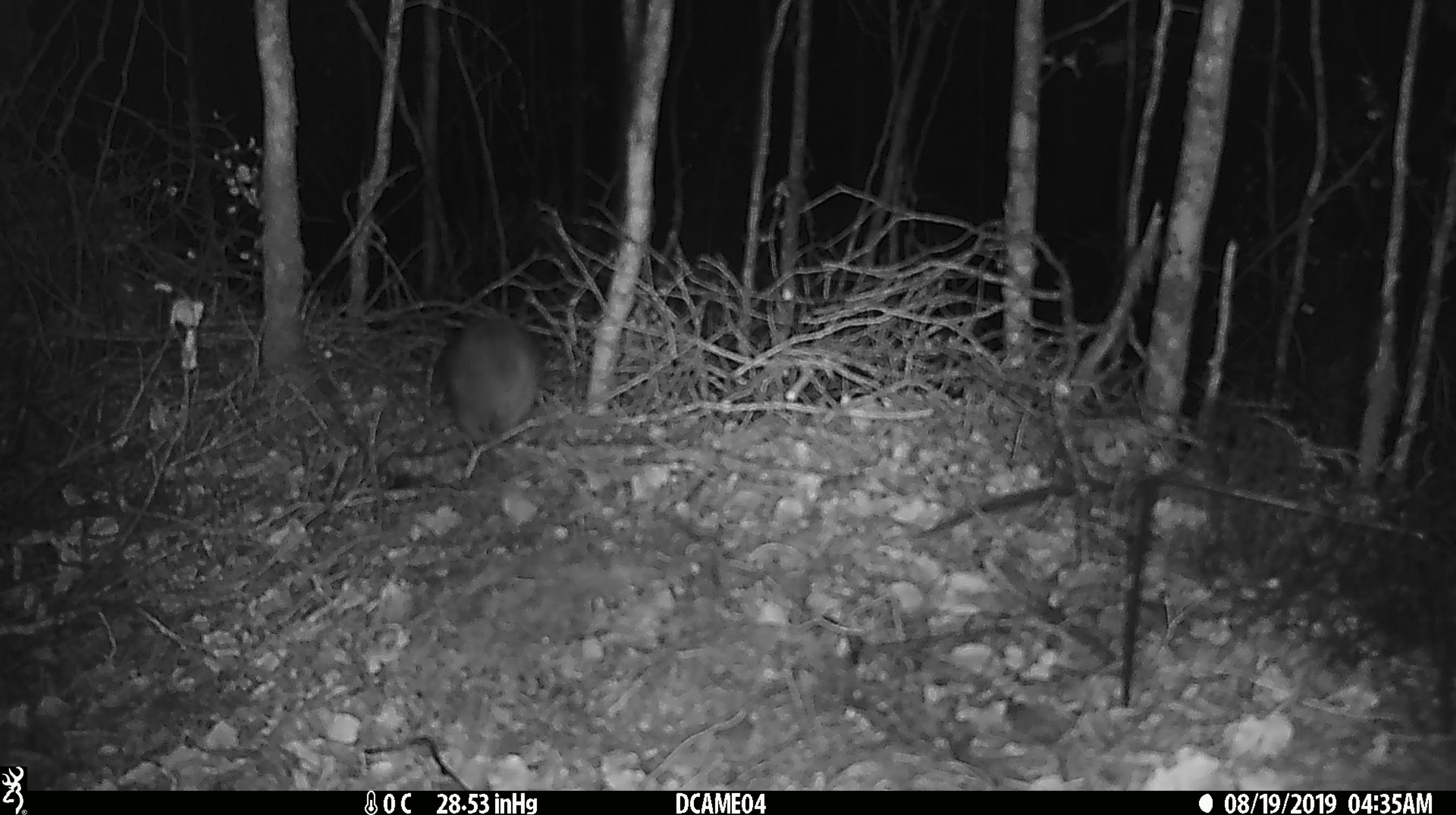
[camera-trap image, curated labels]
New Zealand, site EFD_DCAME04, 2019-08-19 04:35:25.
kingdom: Animalia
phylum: Chordata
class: Mammalia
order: Rodentia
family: Muridae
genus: Rattus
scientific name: Rattus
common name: rat